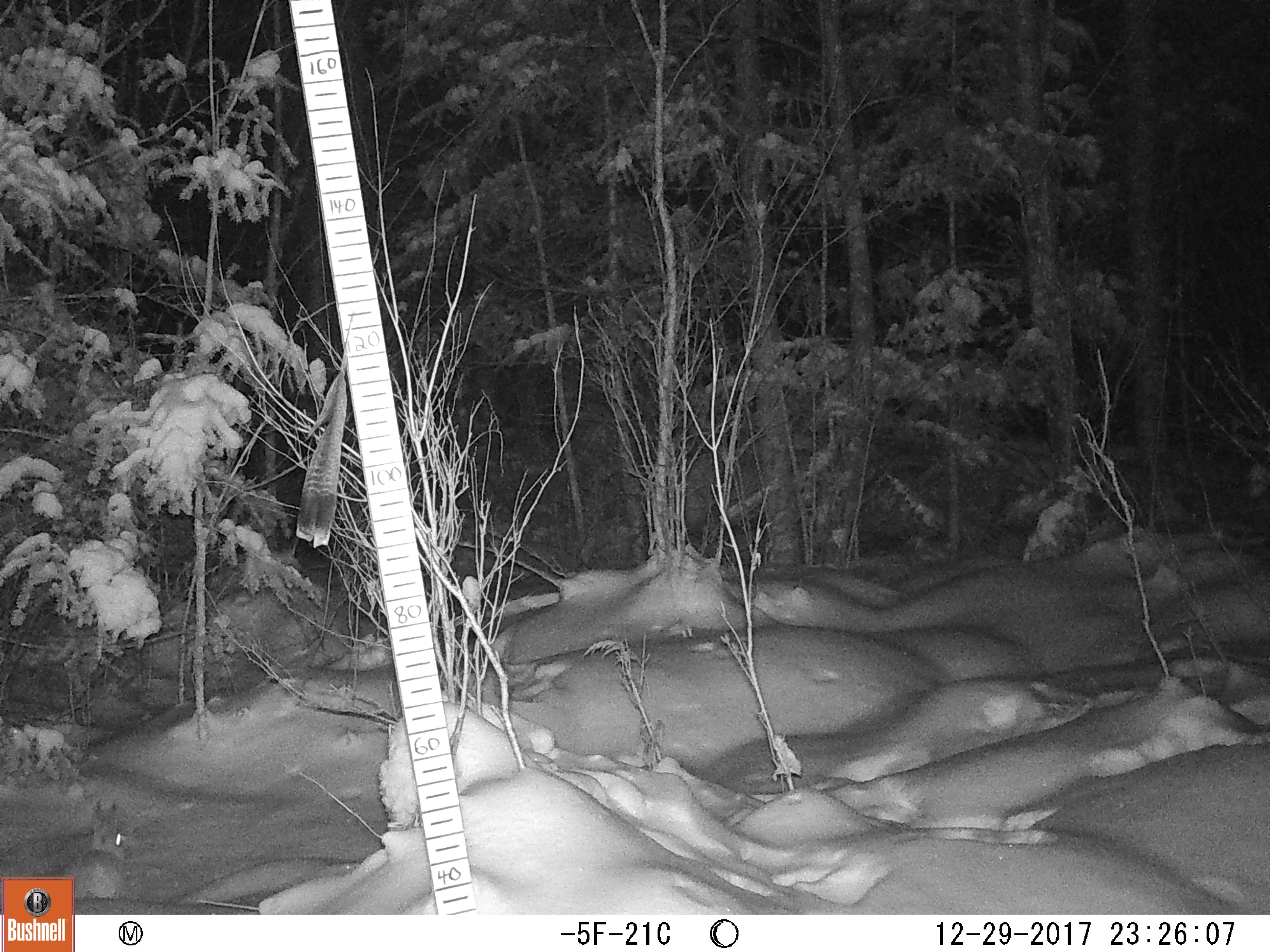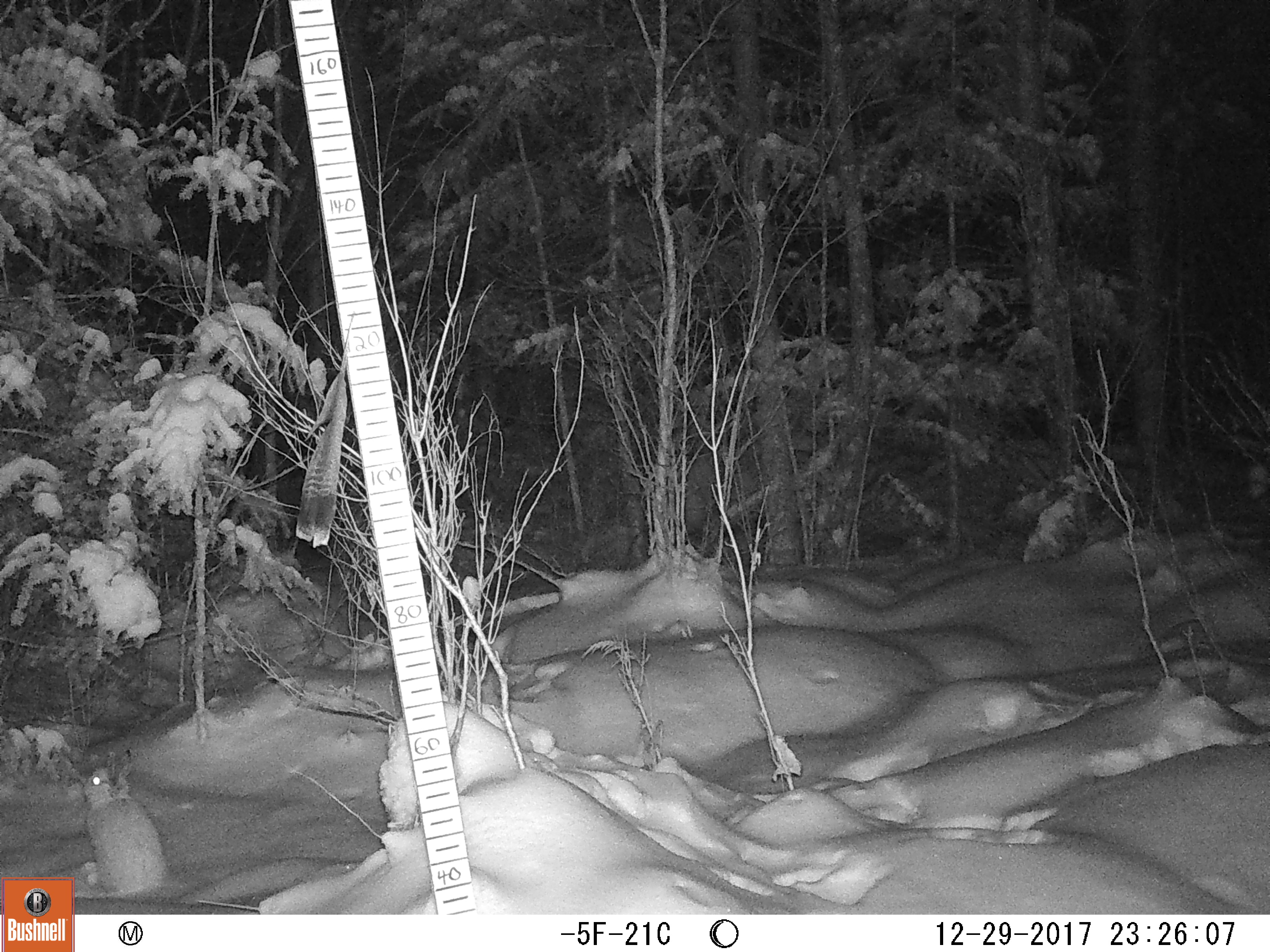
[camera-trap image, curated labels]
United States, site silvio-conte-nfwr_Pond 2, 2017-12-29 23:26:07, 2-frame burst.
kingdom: Animalia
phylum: Chordata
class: Mammalia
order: Lagomorpha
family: Leporidae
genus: Lepus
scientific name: Lepus americanus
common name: snowshoe hare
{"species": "snowshoe hare (Lepus americanus)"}